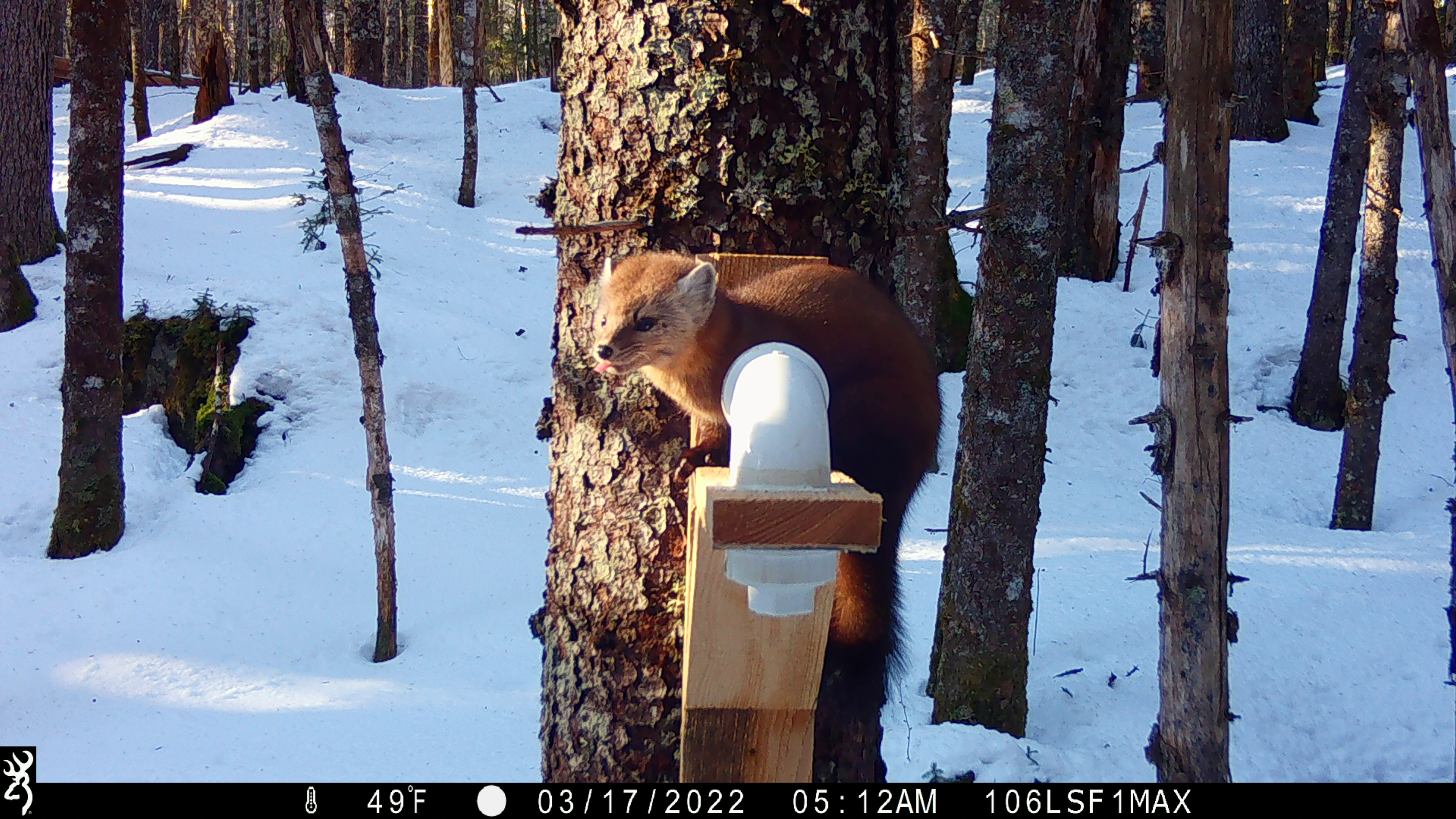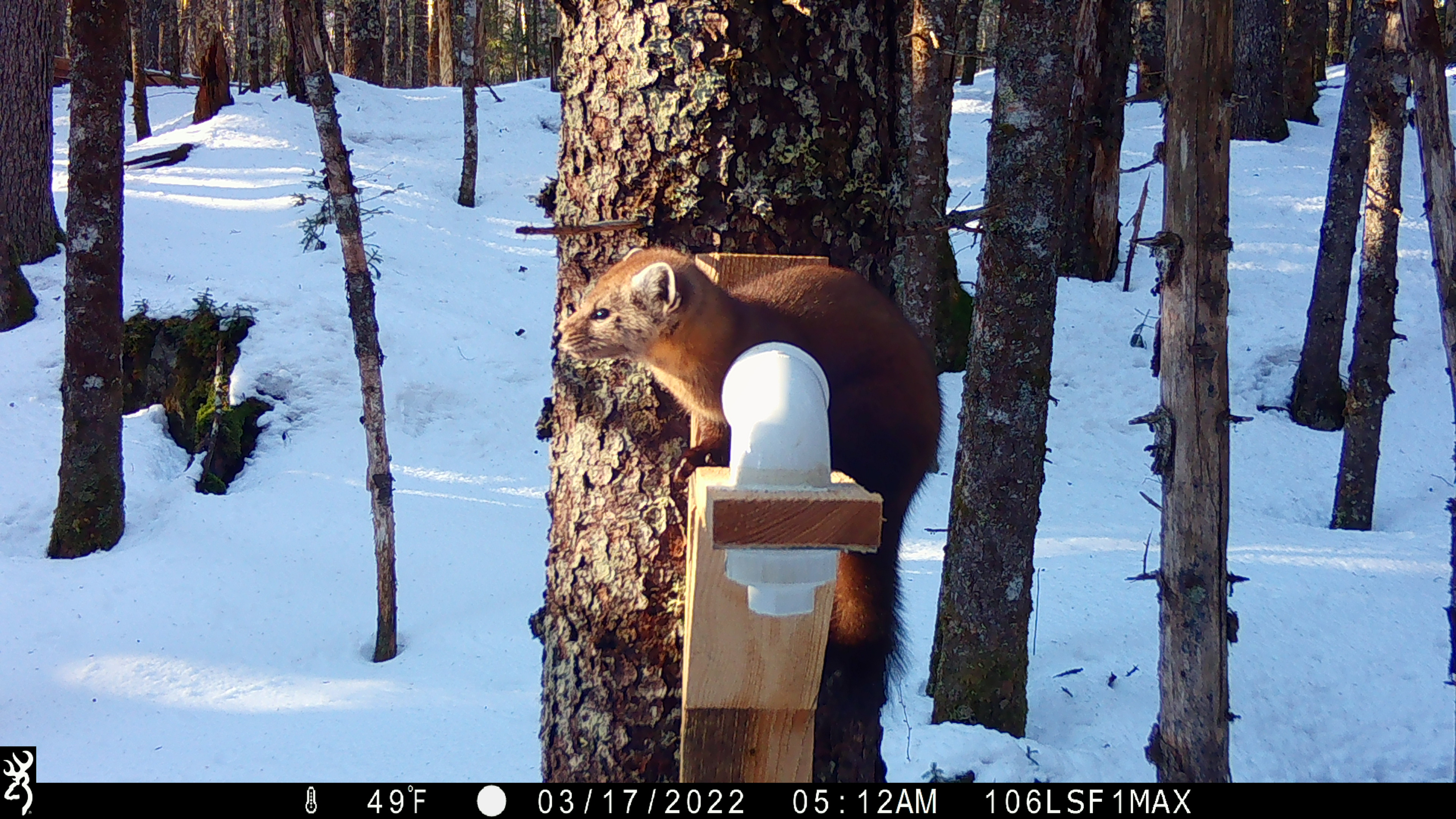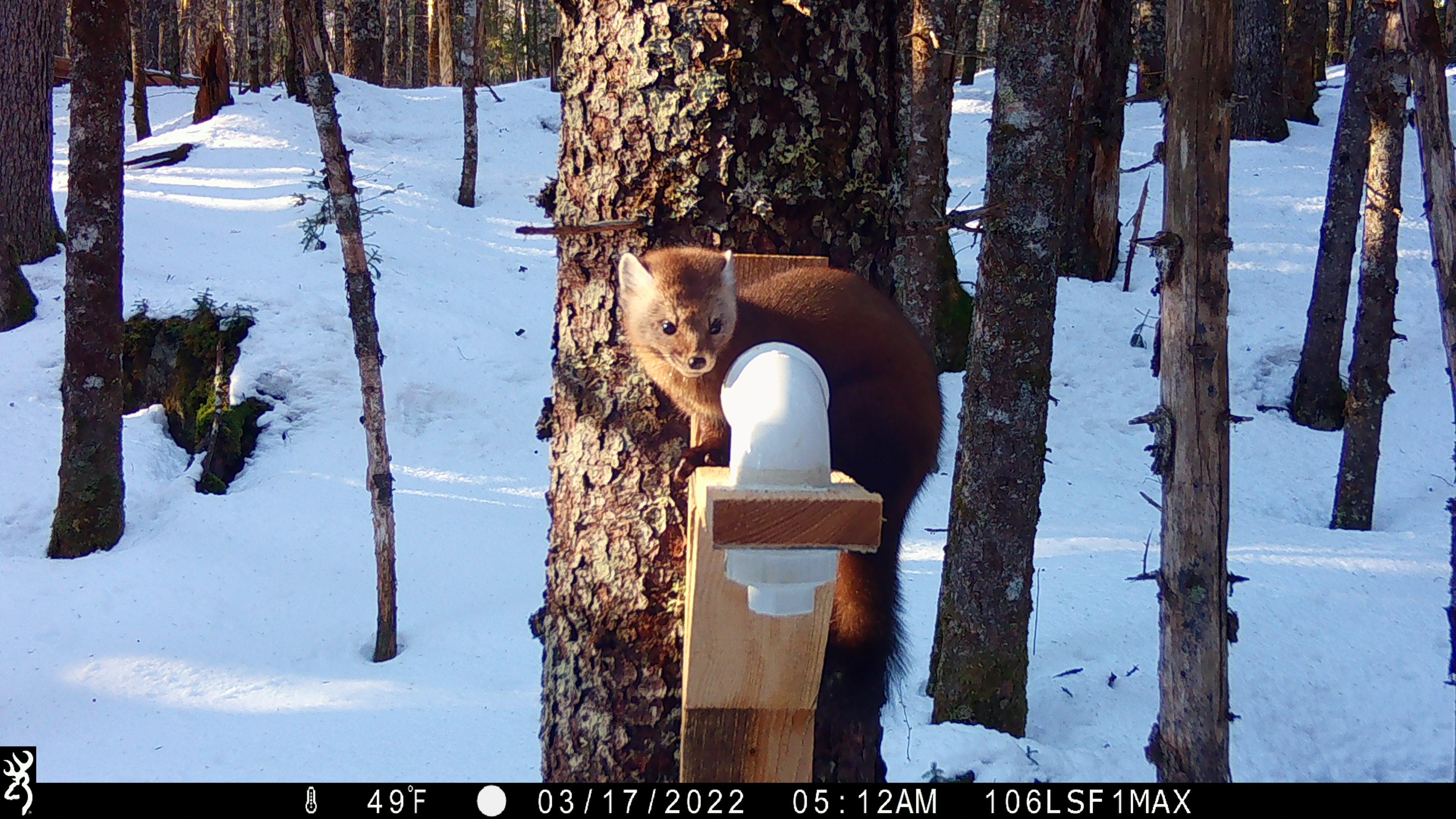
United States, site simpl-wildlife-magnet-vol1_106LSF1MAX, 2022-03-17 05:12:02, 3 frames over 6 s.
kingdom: Animalia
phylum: Chordata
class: Mammalia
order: Carnivora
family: Mustelidae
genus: Martes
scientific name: Martes americana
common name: american marten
American marten (Martes americana).